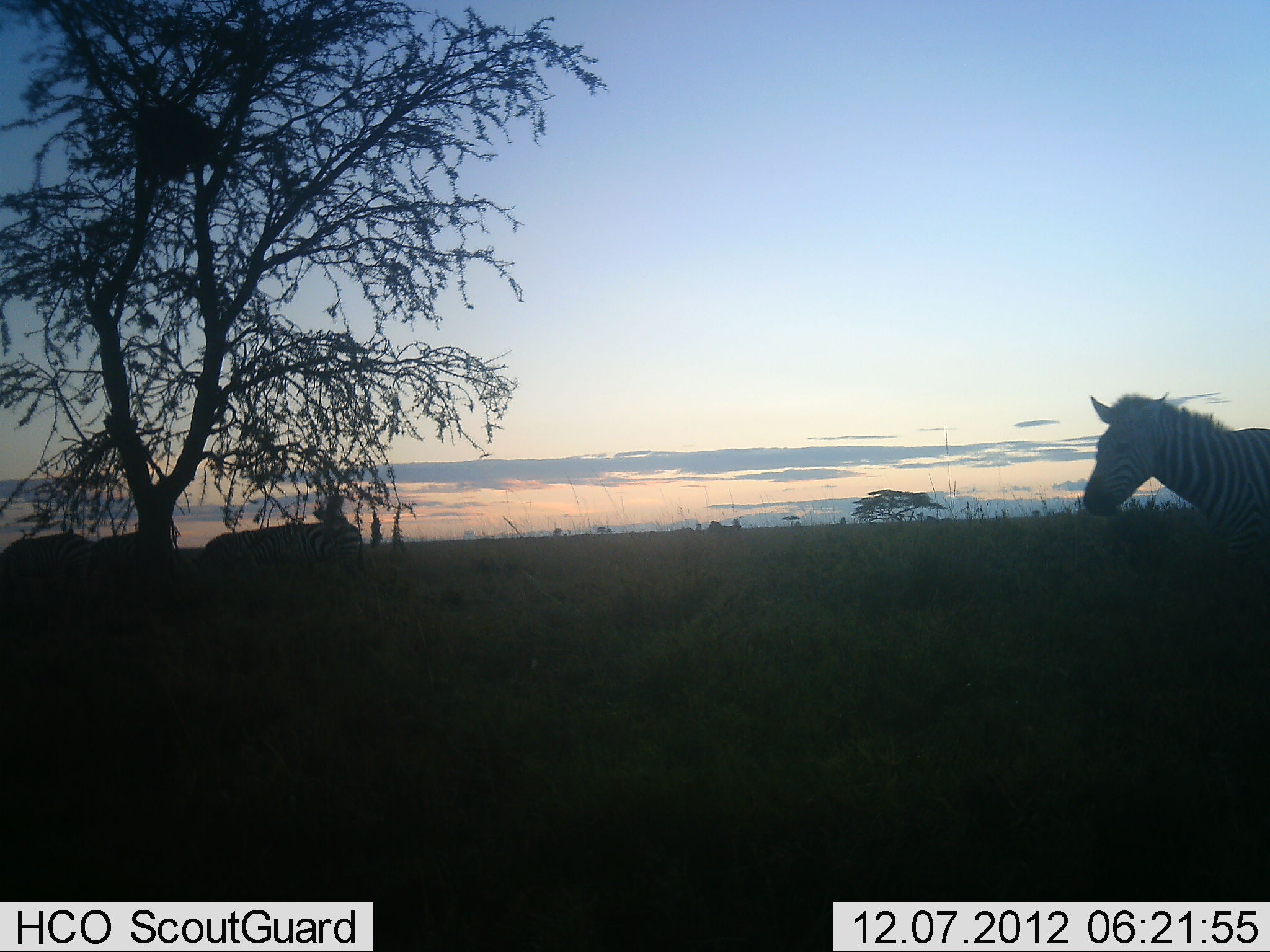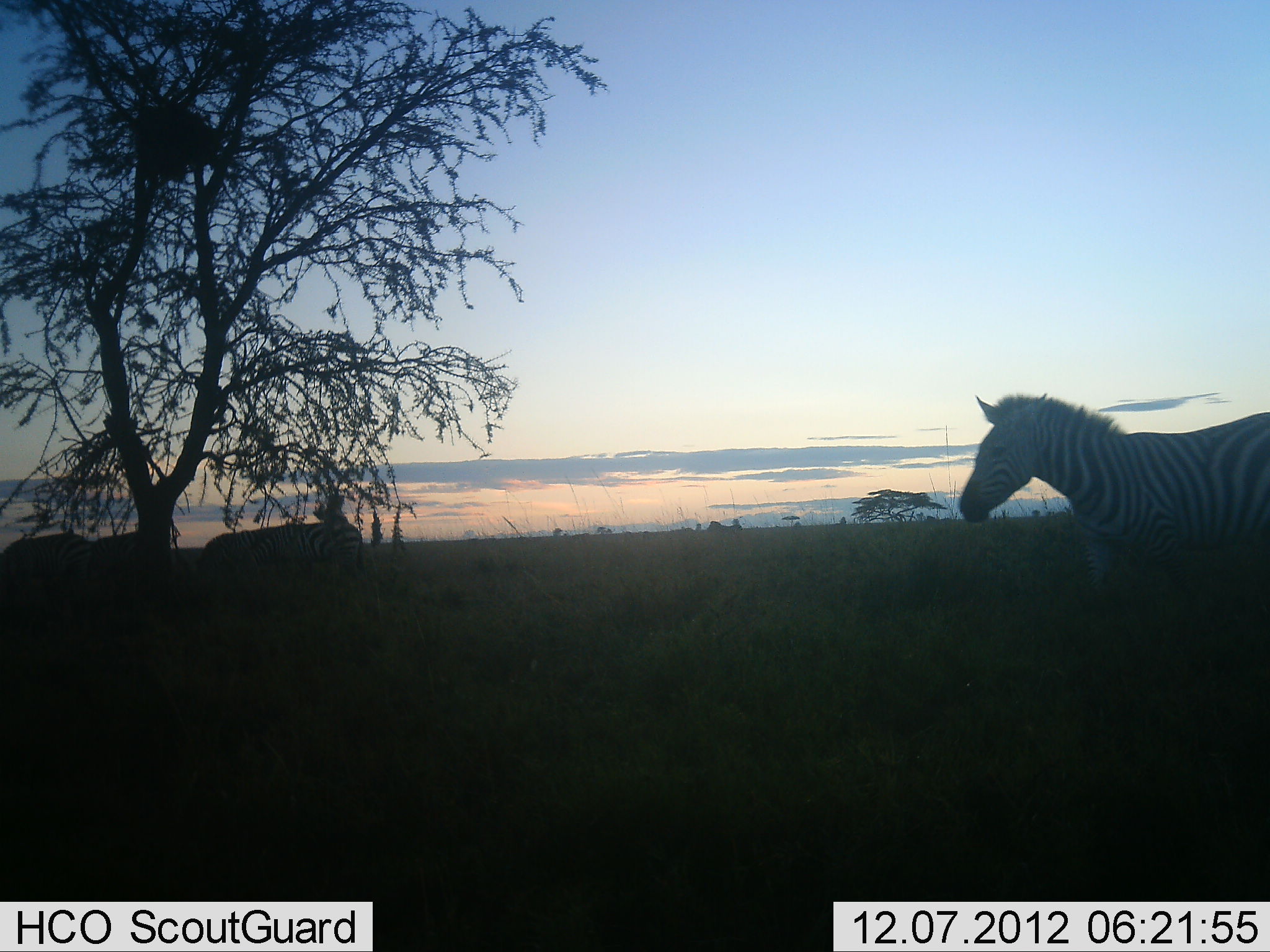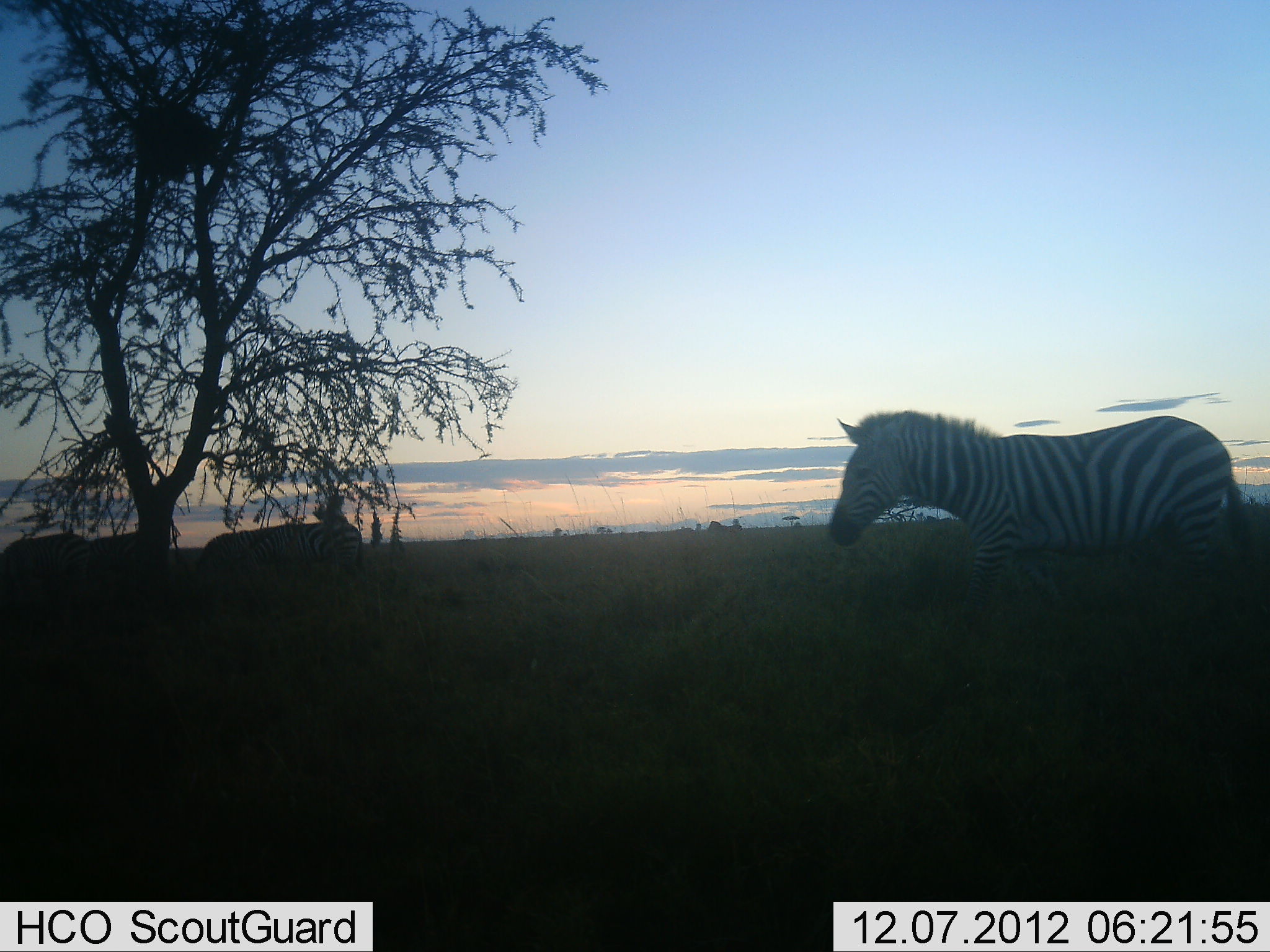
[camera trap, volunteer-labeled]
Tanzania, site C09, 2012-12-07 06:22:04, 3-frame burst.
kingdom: Animalia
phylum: Chordata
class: Mammalia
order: Perissodactyla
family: Equidae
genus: Equus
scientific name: Equus quagga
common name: plains zebra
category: zebra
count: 4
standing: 70%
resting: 10%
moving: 70%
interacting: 0%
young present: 0%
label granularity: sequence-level